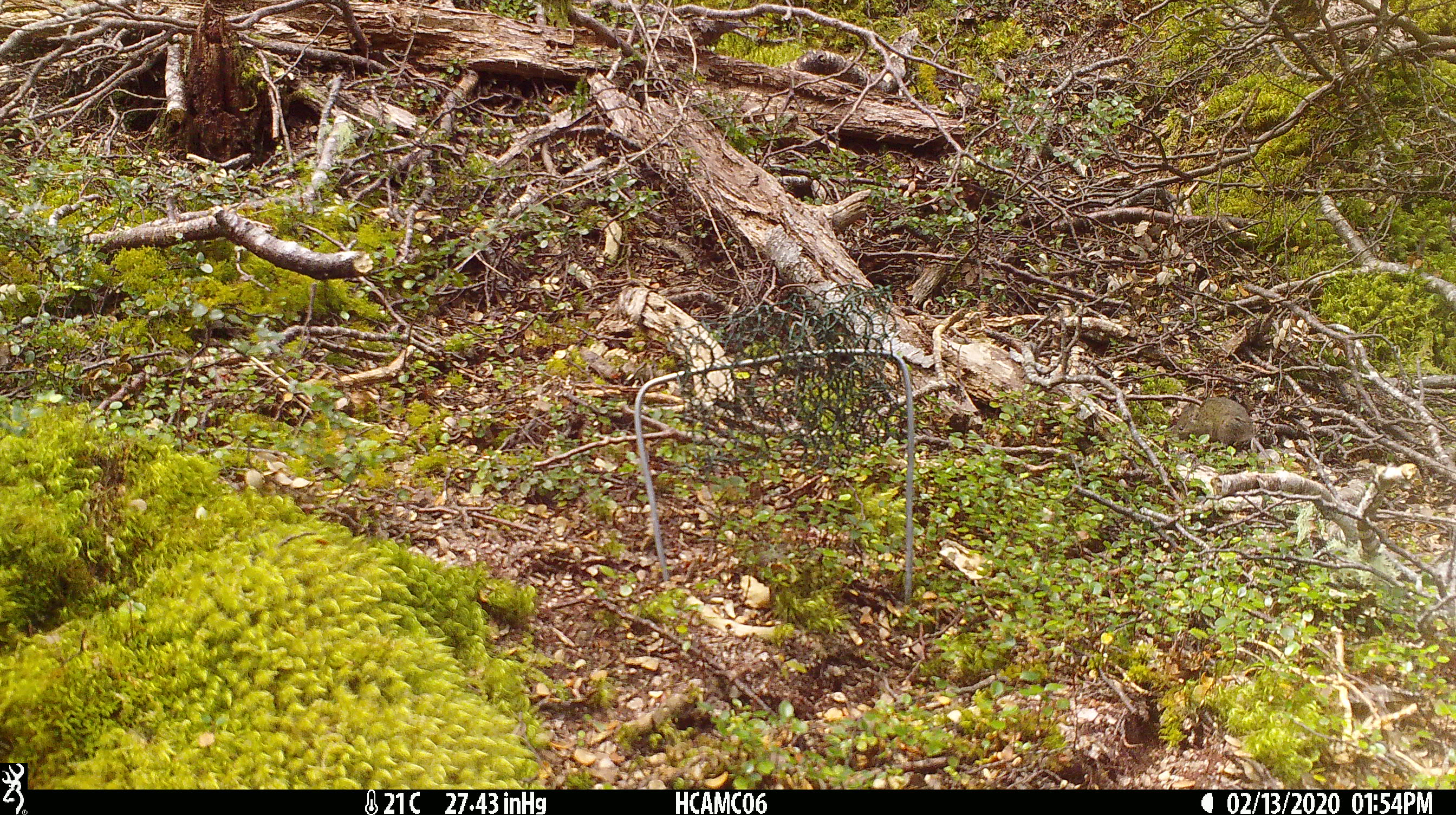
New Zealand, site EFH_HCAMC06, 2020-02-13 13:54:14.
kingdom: Animalia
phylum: Chordata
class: Mammalia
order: Rodentia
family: Muridae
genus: Mus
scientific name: Mus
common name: mouse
Mouse (Mus).